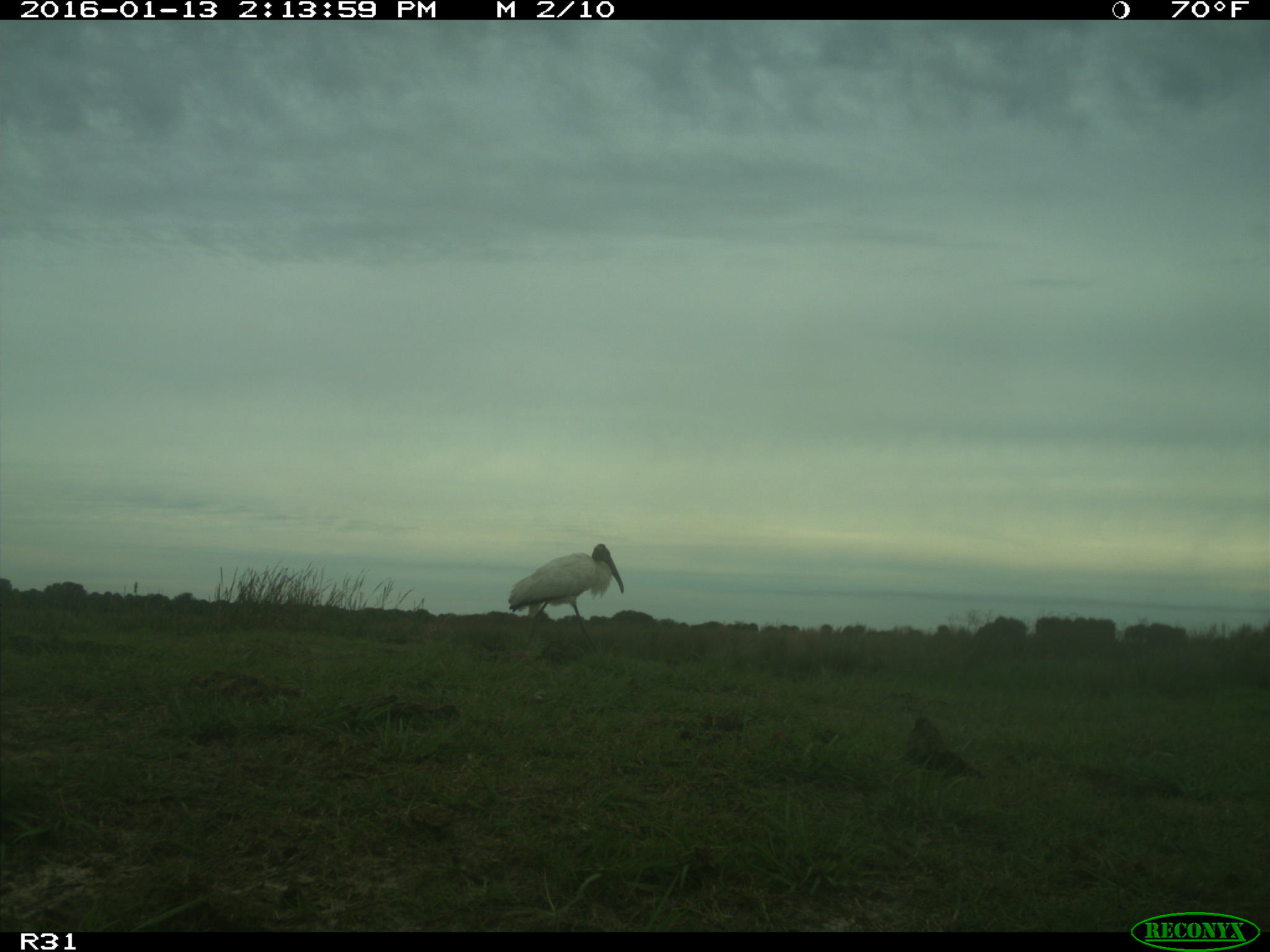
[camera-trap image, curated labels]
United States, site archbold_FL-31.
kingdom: Animalia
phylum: Chordata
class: Aves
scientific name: Aves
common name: birds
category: unidentified bird